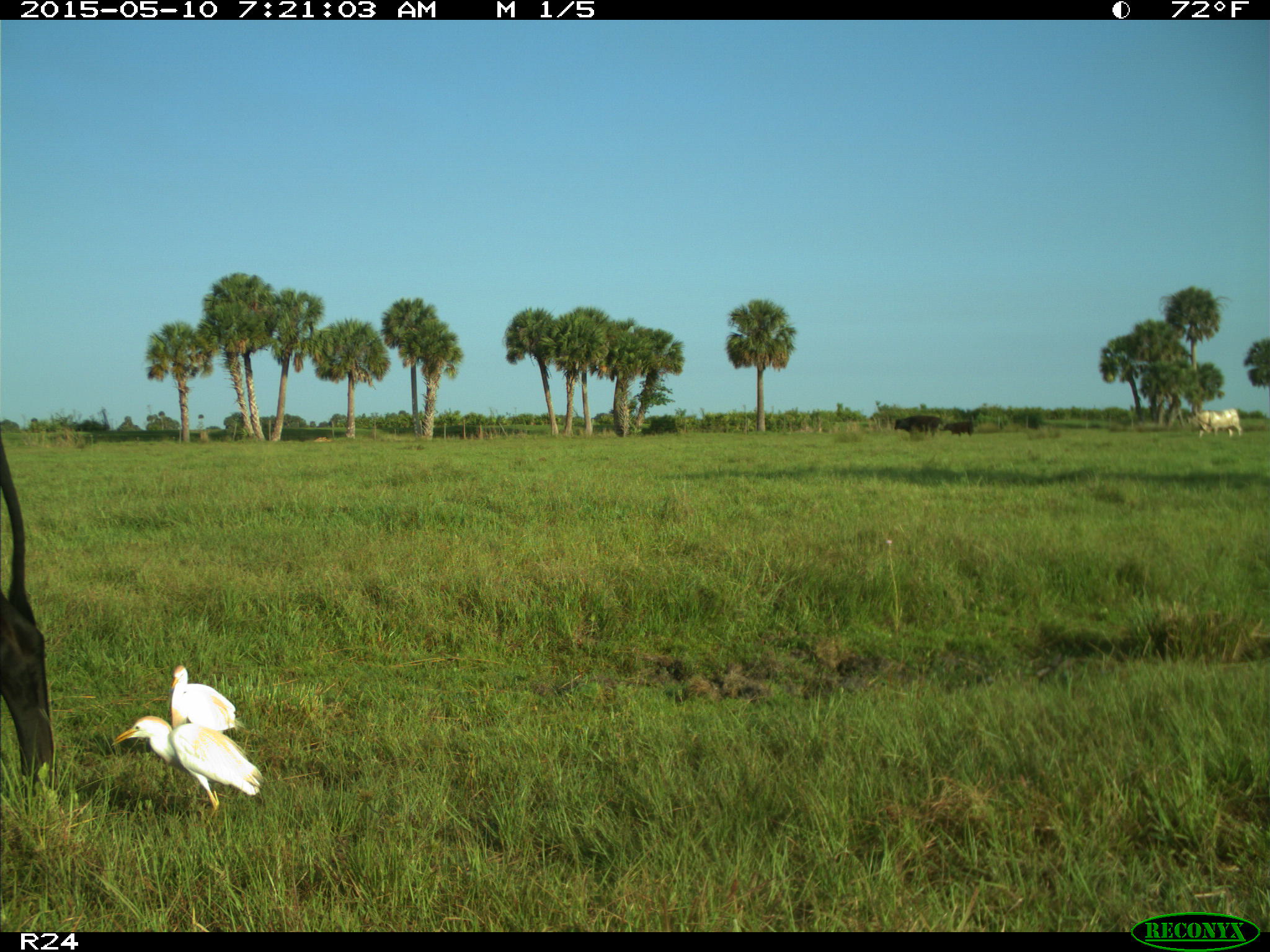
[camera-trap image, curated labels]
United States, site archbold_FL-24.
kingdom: Animalia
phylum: Chordata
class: Mammalia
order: Artiodactyla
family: Bovidae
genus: Bos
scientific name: Bos taurus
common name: domestic cow